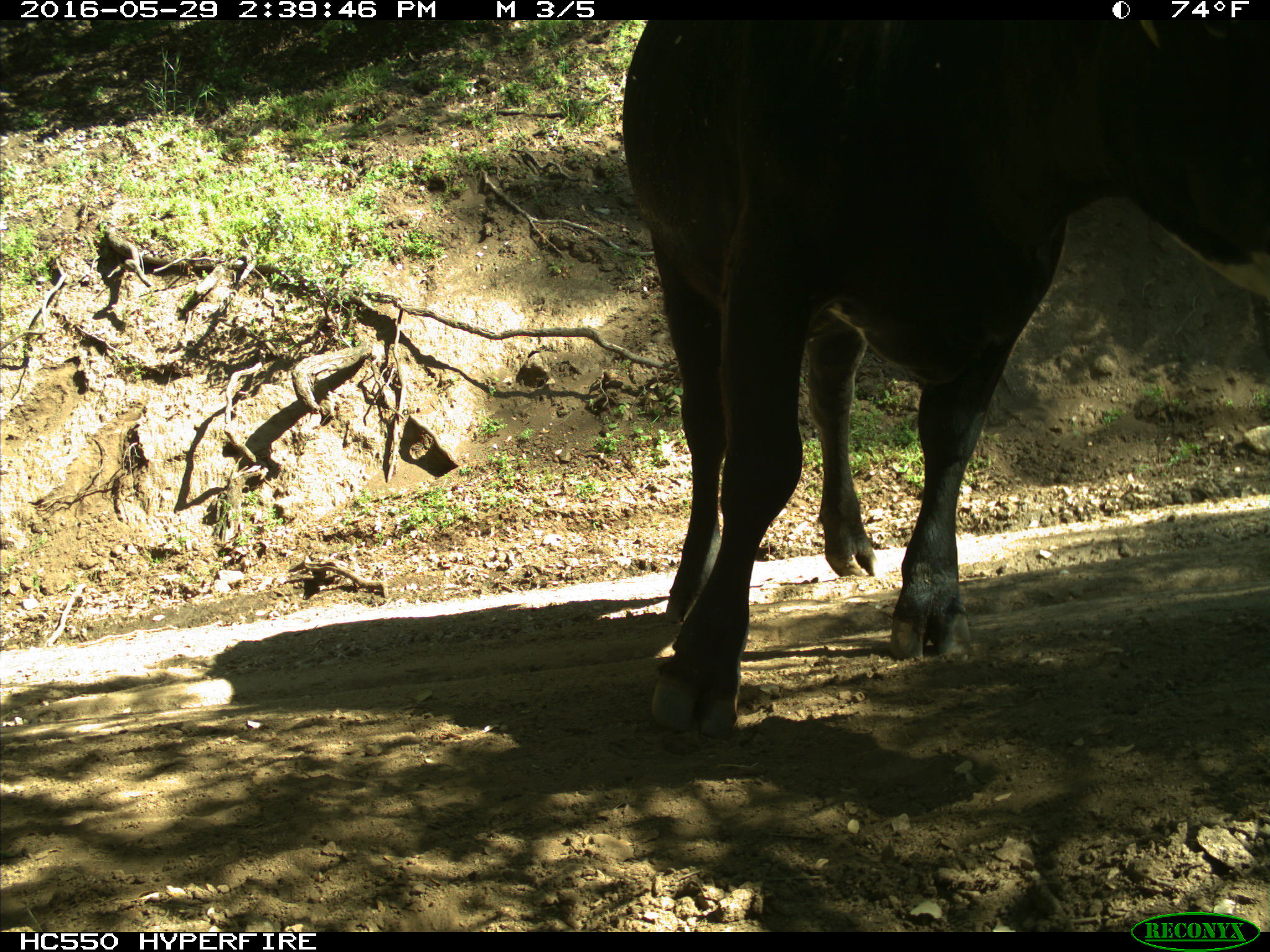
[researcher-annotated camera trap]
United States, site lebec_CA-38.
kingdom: Animalia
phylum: Chordata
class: Mammalia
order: Artiodactyla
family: Bovidae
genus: Bos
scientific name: Bos taurus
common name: domestic cow